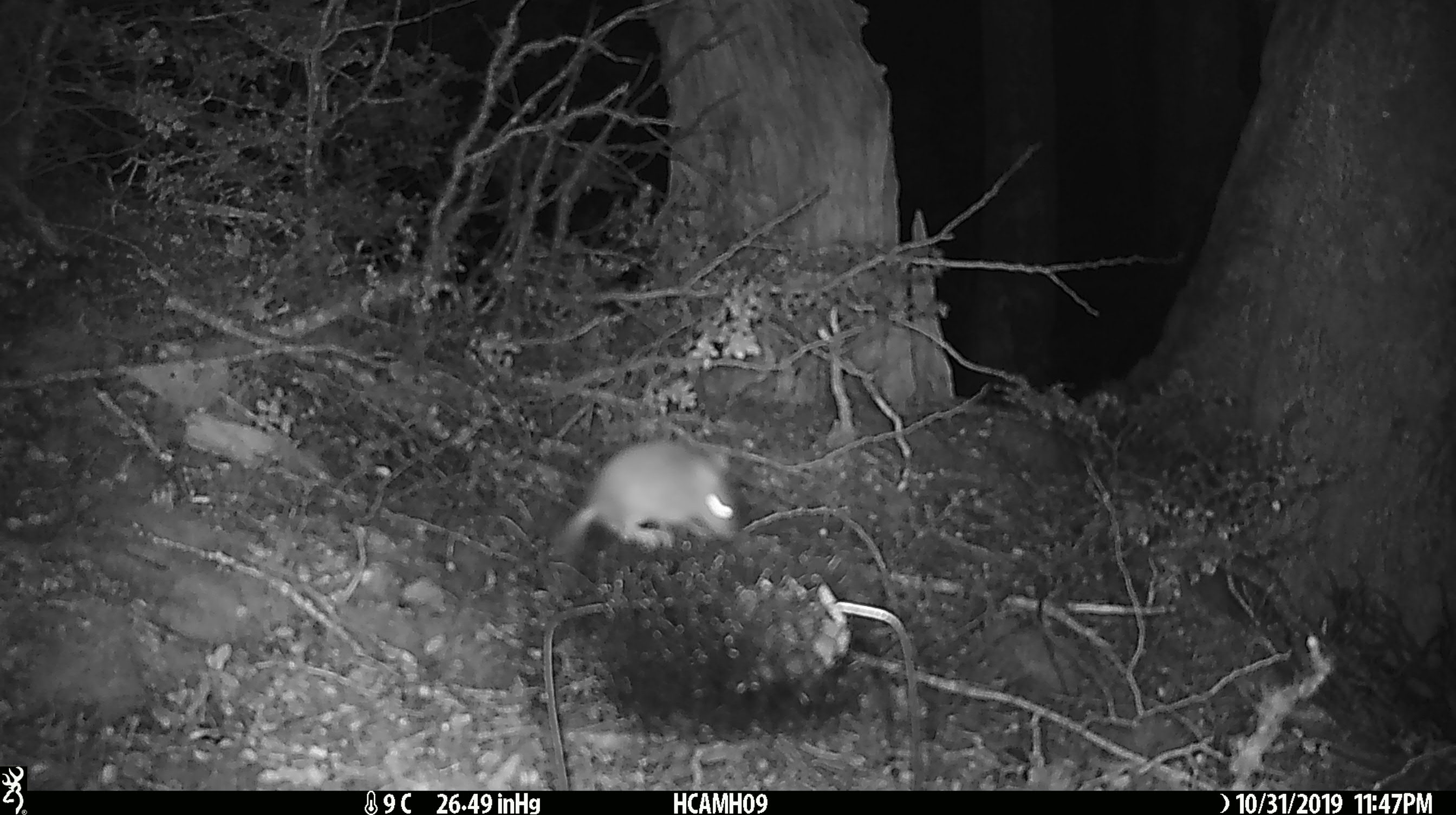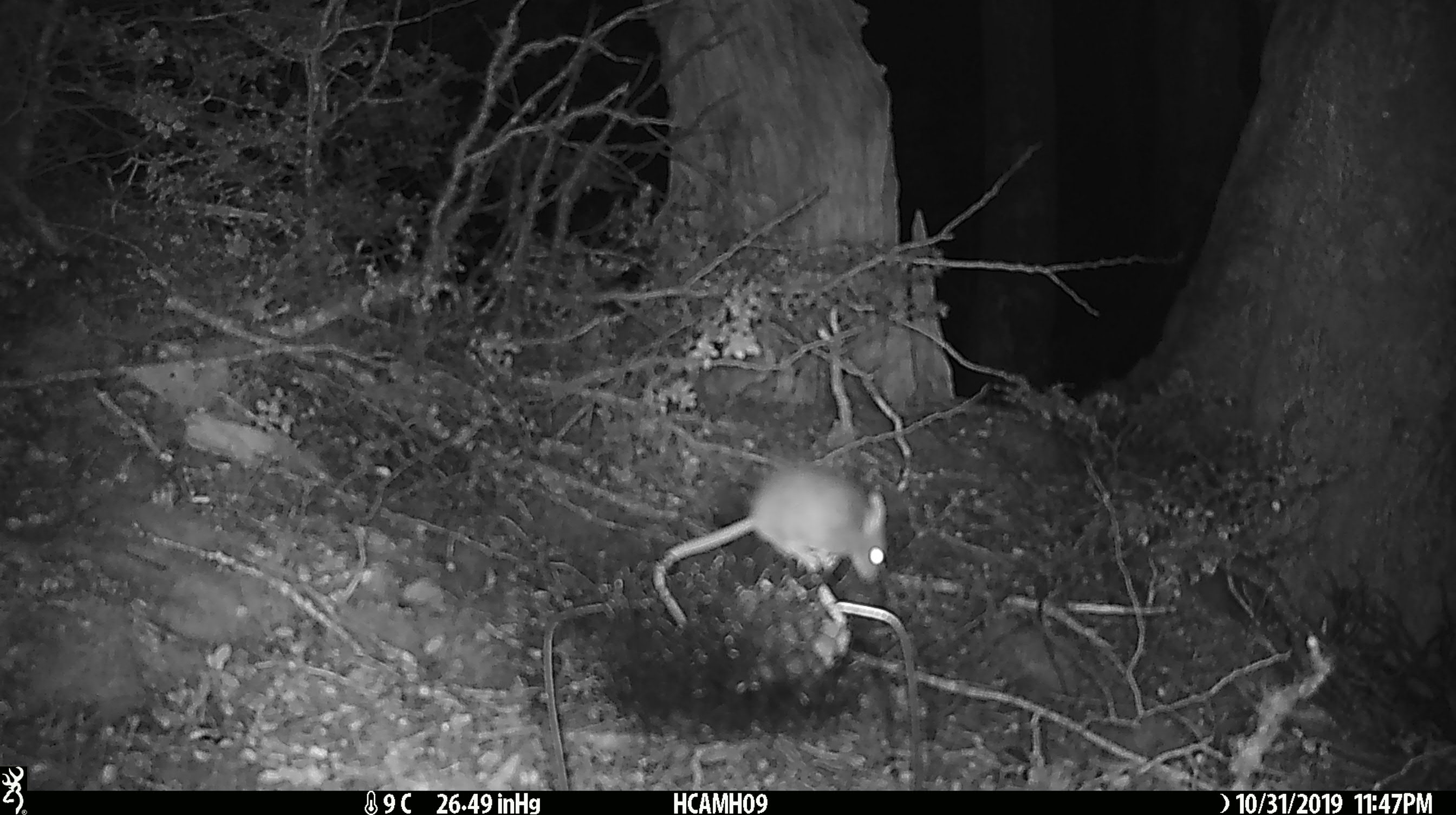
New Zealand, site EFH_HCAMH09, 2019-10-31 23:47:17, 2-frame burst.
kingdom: Animalia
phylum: Chordata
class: Mammalia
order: Rodentia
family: Muridae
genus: Mus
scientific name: Mus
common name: mouse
Mouse (Mus).